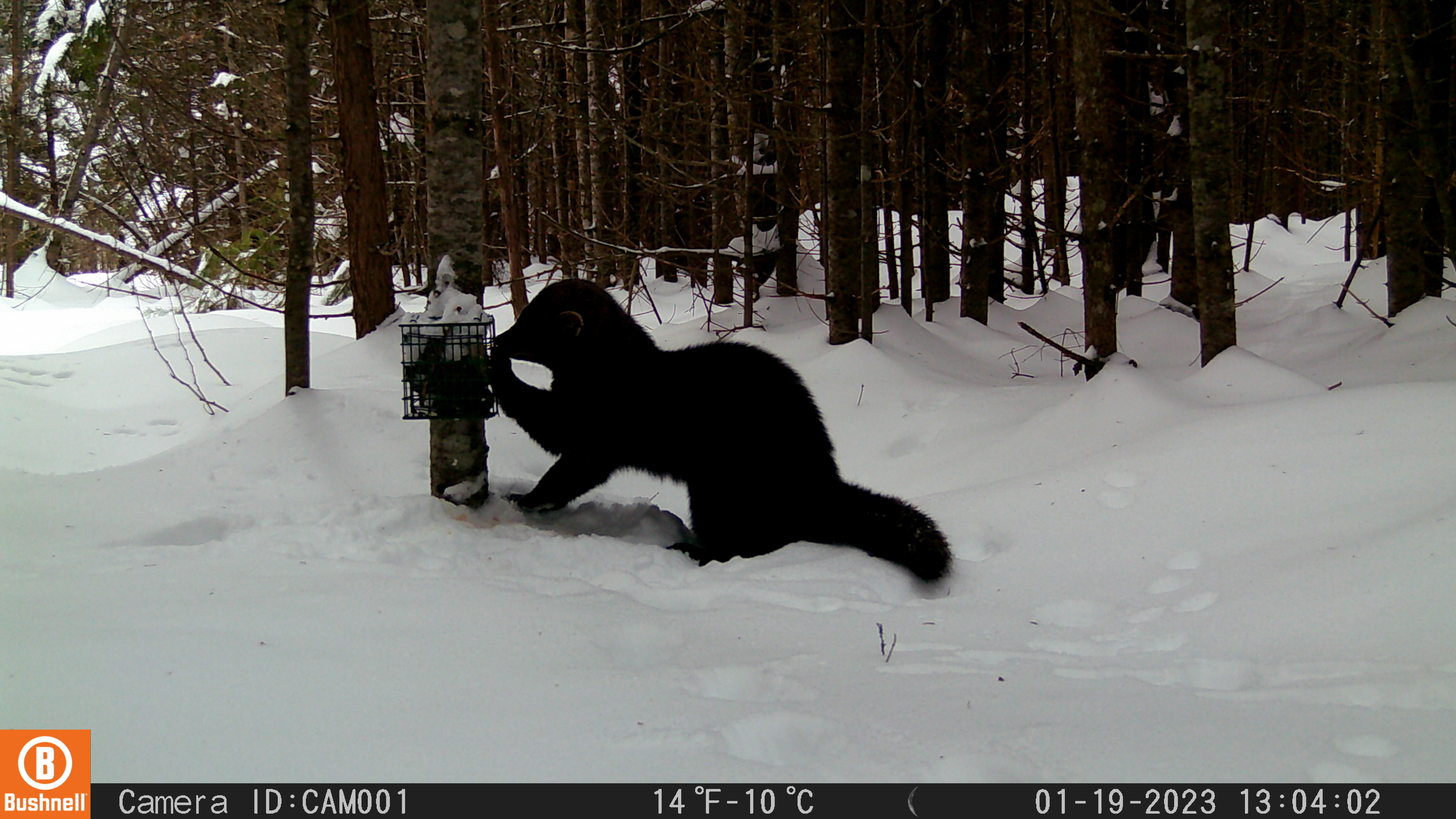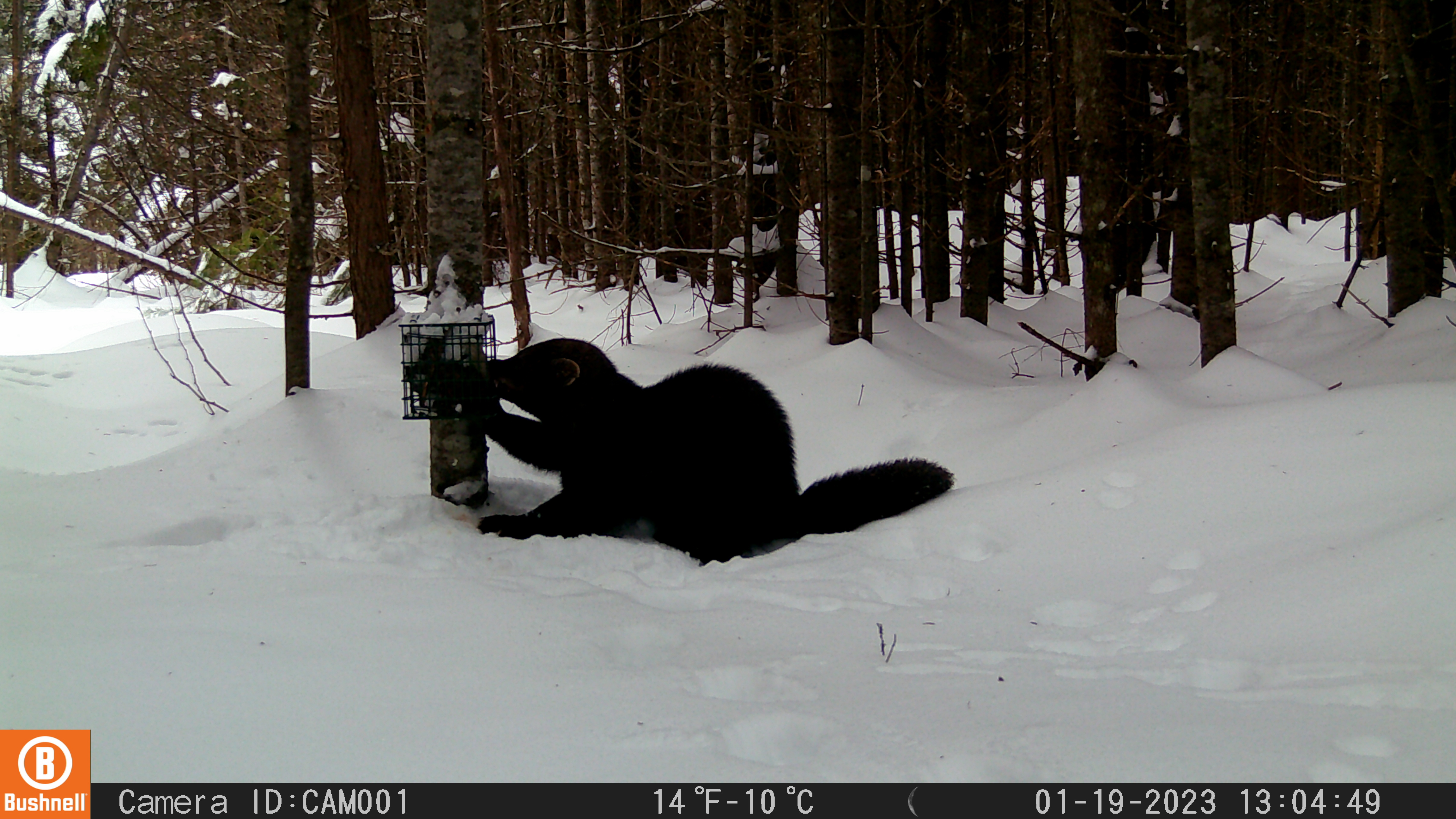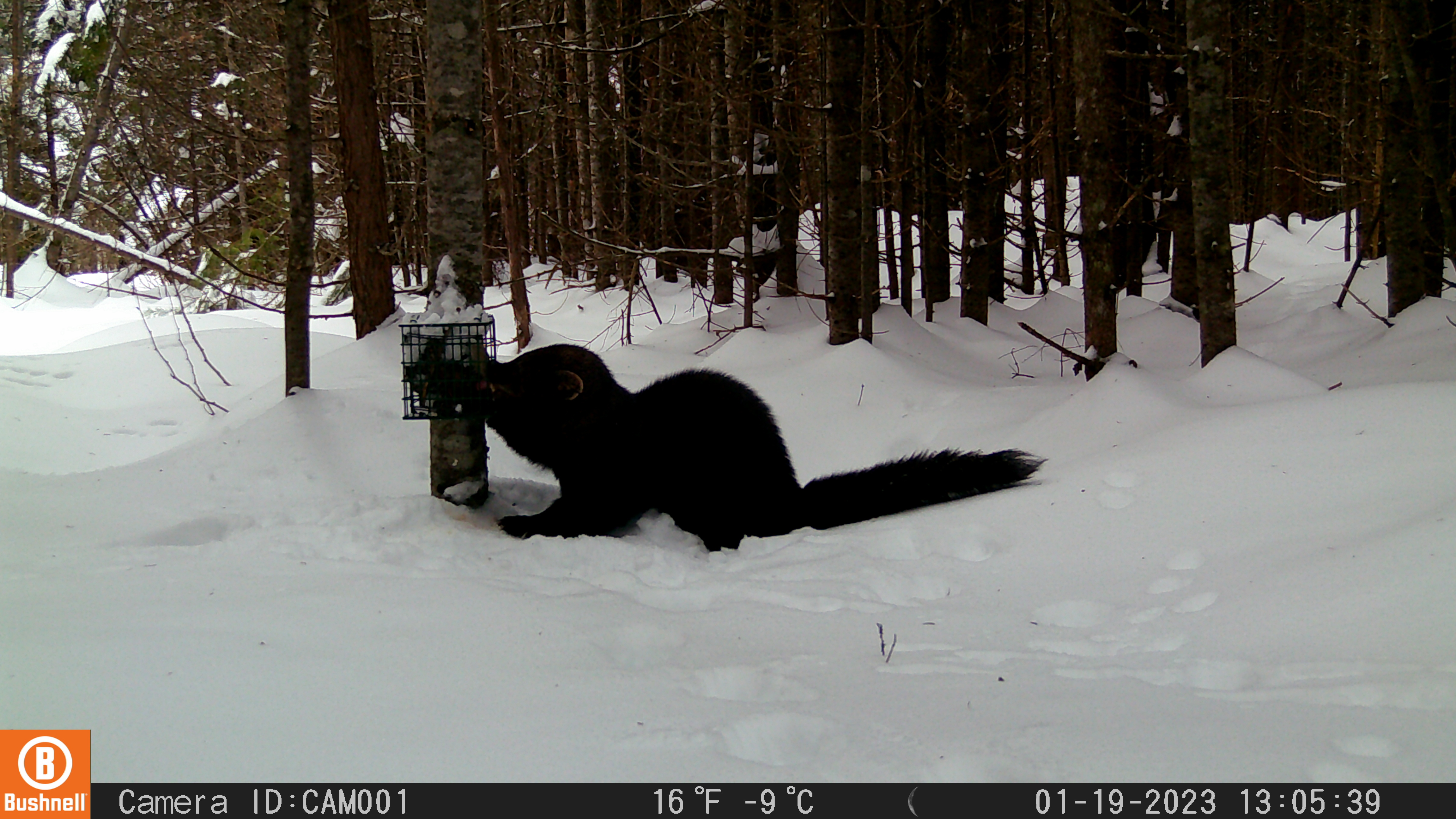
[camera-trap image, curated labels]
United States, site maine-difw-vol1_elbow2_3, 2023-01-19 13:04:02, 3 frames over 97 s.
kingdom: Animalia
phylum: Chordata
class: Mammalia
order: Carnivora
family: Mustelidae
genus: Pekania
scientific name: Pekania pennanti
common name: fisher